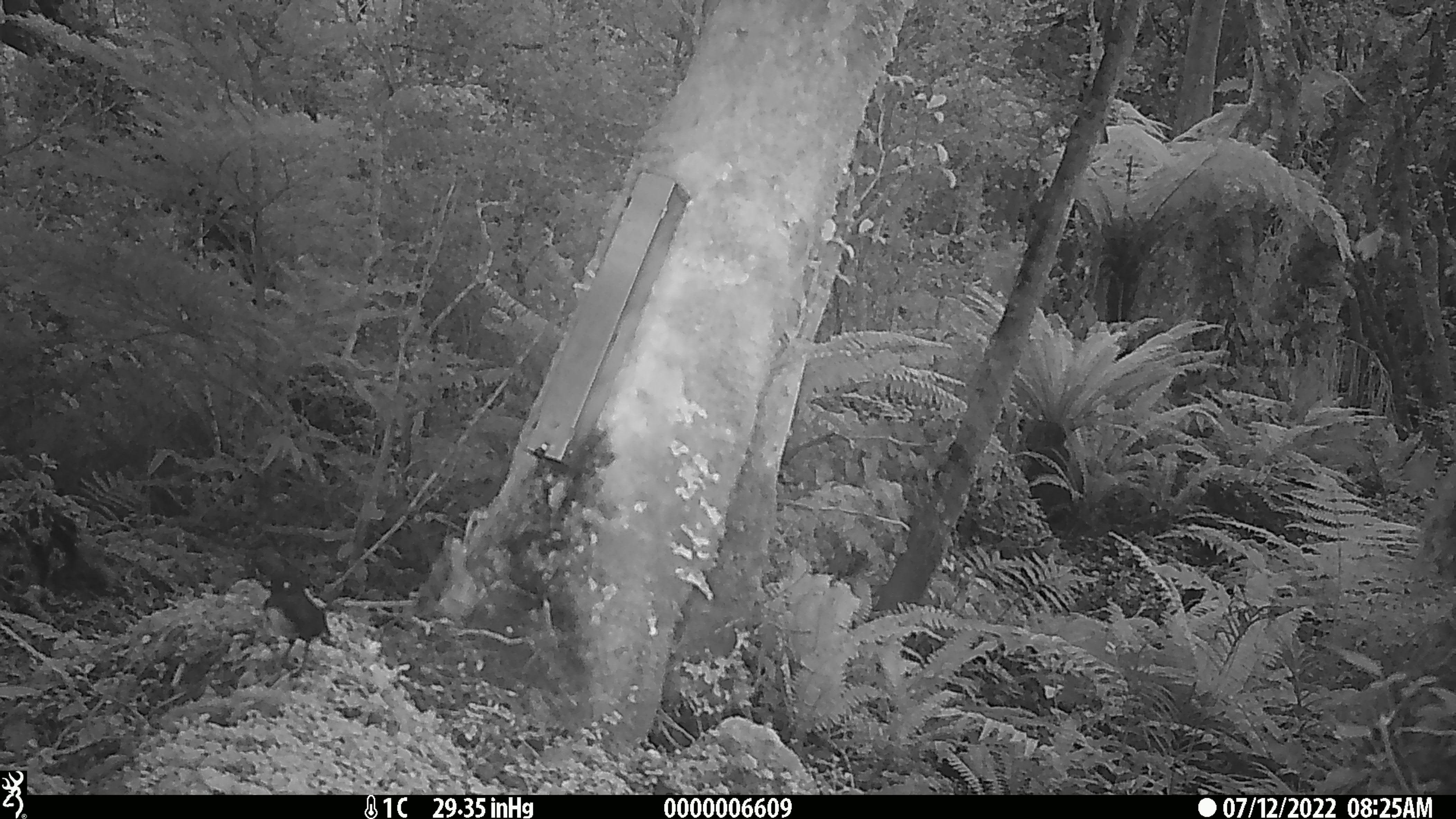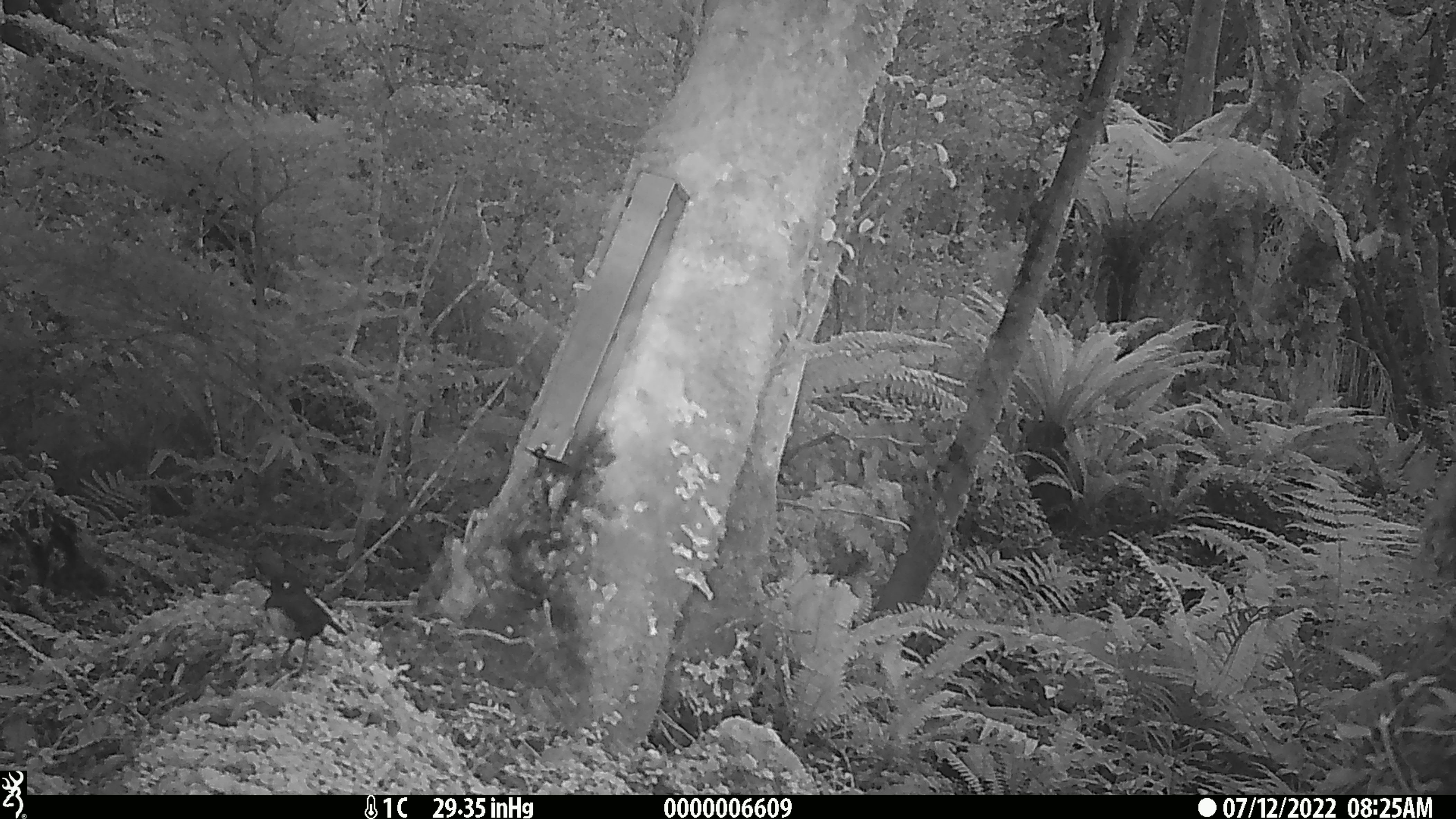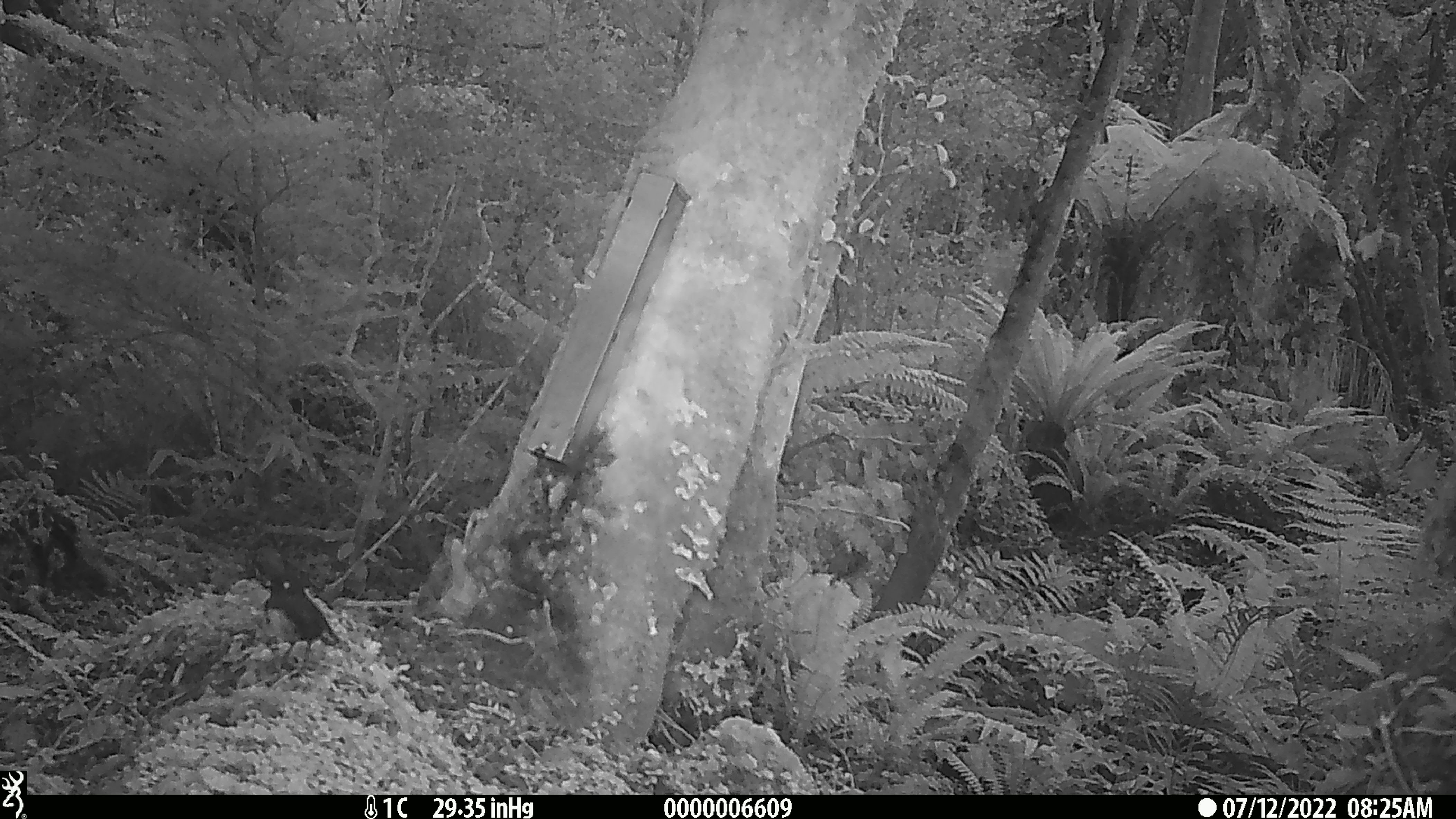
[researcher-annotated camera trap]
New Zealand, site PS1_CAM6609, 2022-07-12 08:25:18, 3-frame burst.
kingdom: Animalia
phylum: Chordata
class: Aves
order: Passeriformes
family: Petroicidae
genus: Petroica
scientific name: Petroica australis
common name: new zealand robin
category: robin